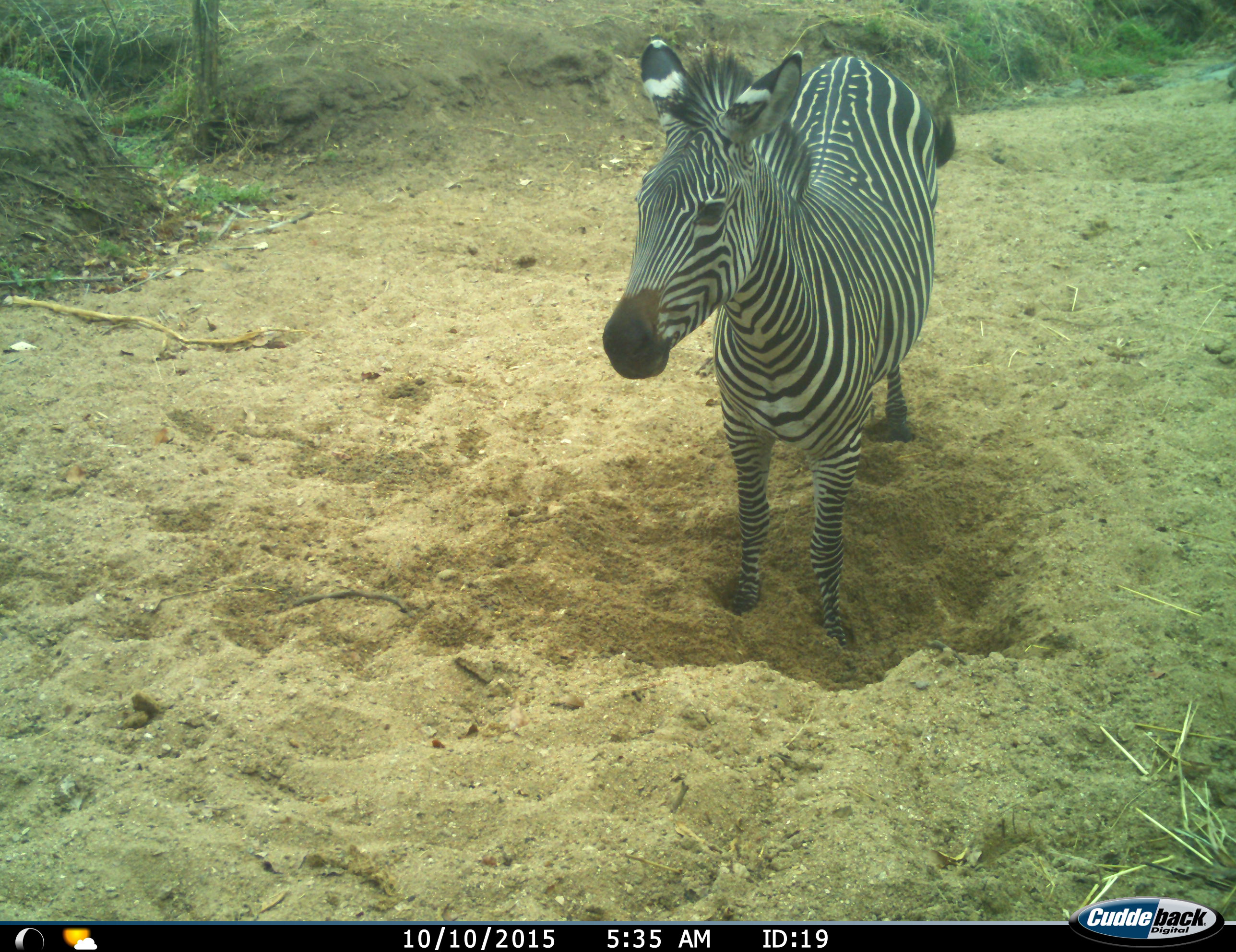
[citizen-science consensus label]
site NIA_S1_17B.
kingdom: Animalia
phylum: Chordata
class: Mammalia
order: Perissodactyla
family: Equidae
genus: Equus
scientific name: Equus quagga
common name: plains zebra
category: zebraplains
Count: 1.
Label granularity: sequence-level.